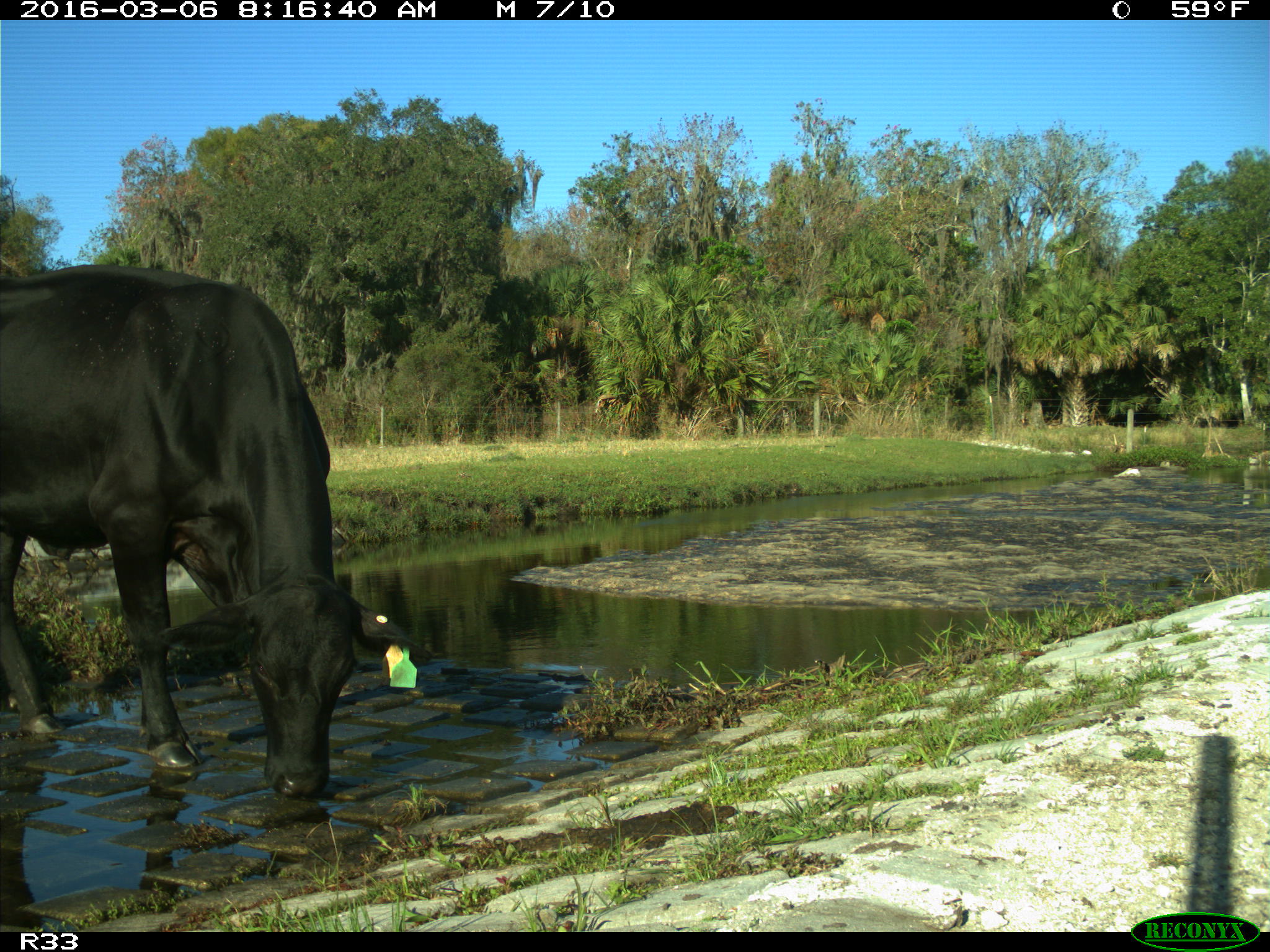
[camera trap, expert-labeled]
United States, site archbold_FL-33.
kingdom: Animalia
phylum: Chordata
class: Mammalia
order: Artiodactyla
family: Bovidae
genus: Bos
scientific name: Bos taurus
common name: domestic cow